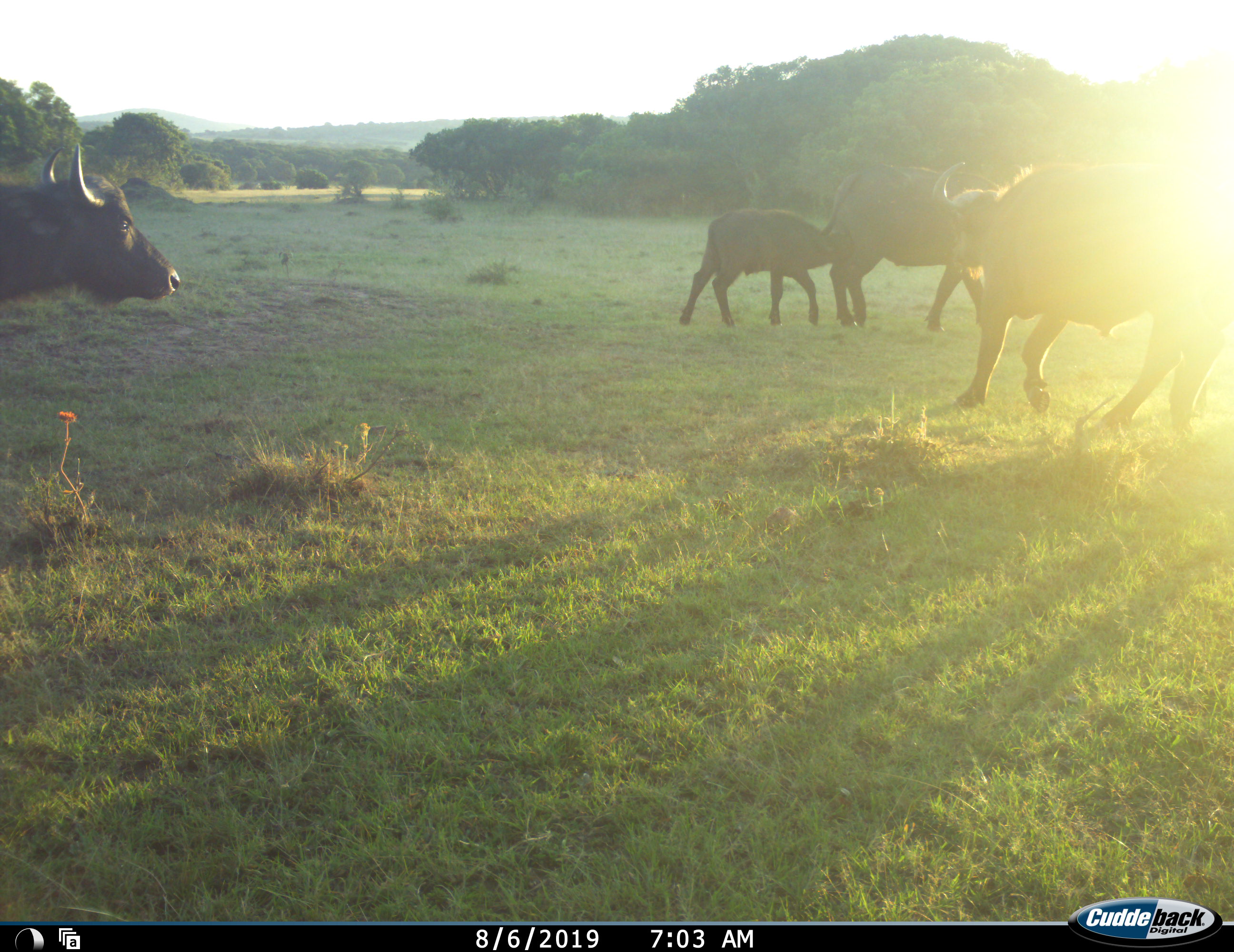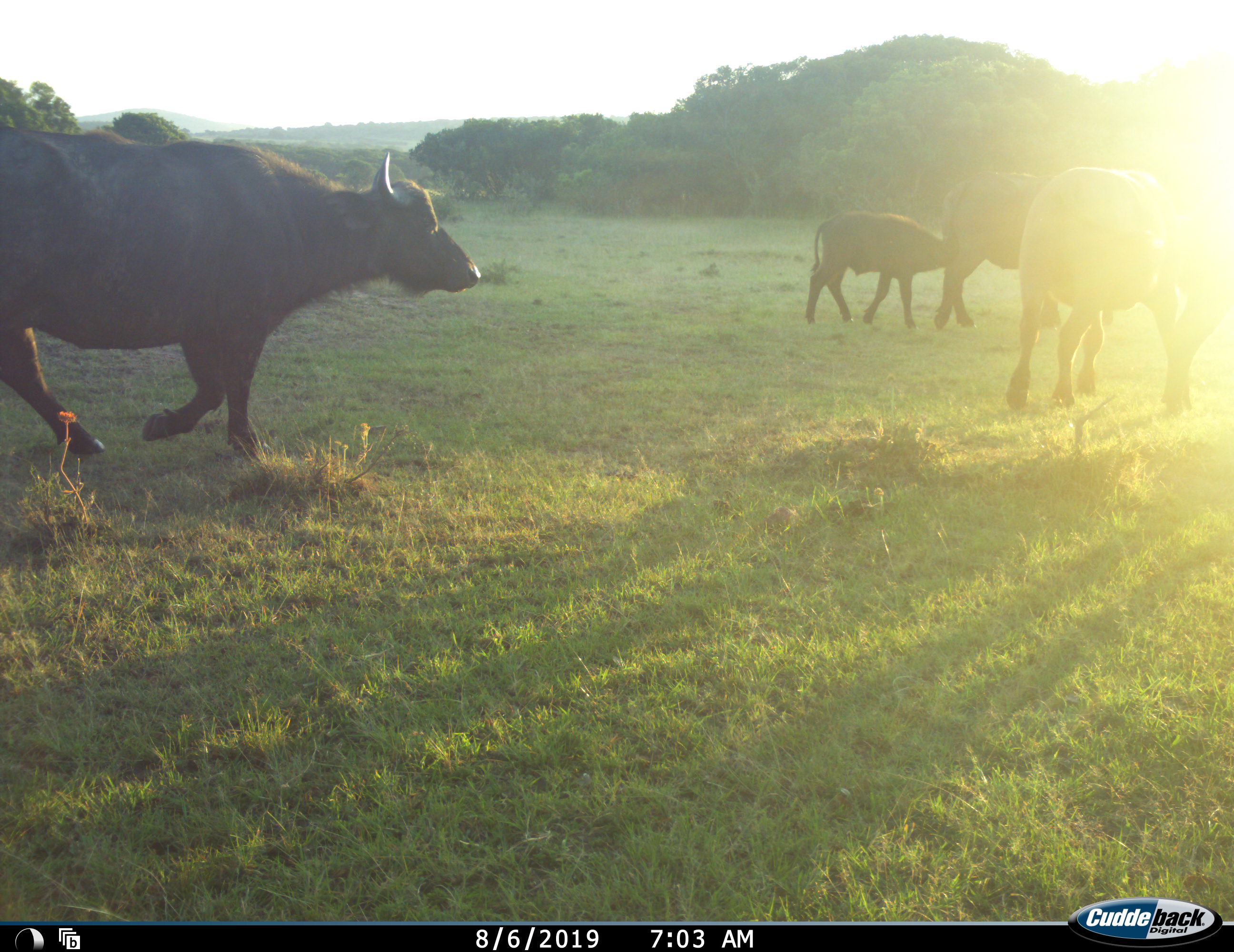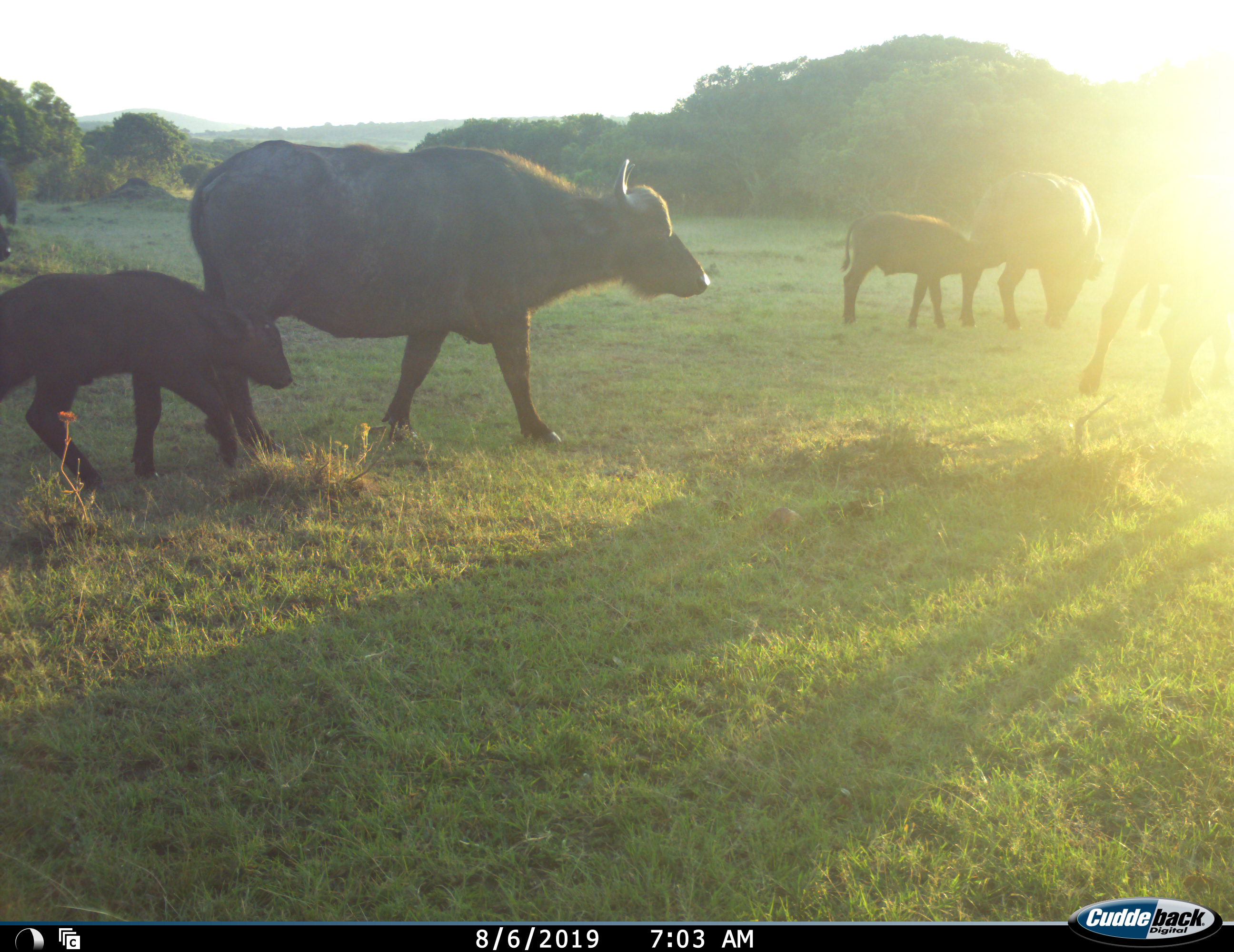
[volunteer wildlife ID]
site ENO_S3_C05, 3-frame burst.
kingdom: Animalia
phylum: Chordata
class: Mammalia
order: Artiodactyla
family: Bovidae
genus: Syncerus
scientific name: Syncerus caffer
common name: african buffalo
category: buffalo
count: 5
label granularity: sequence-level